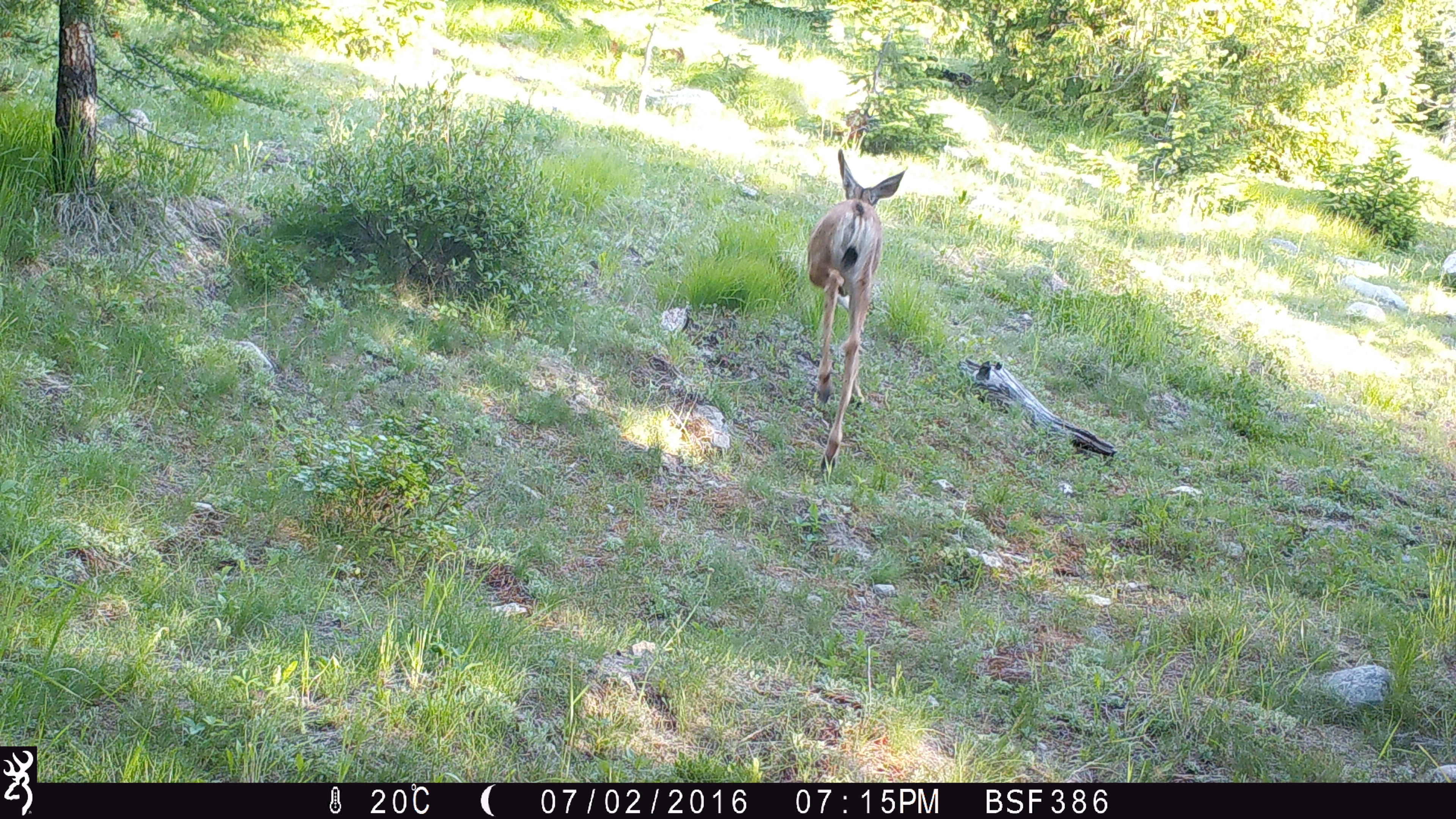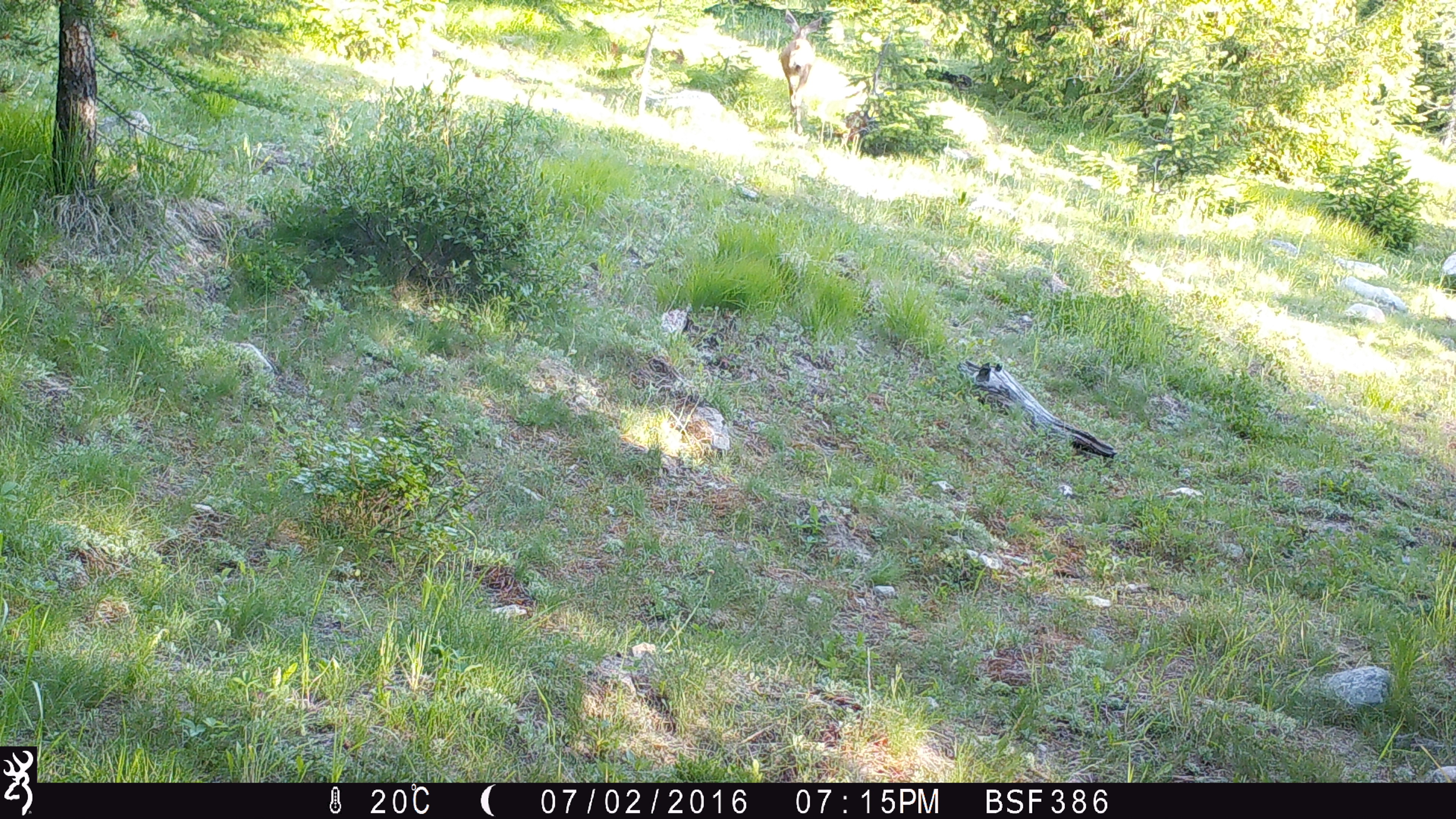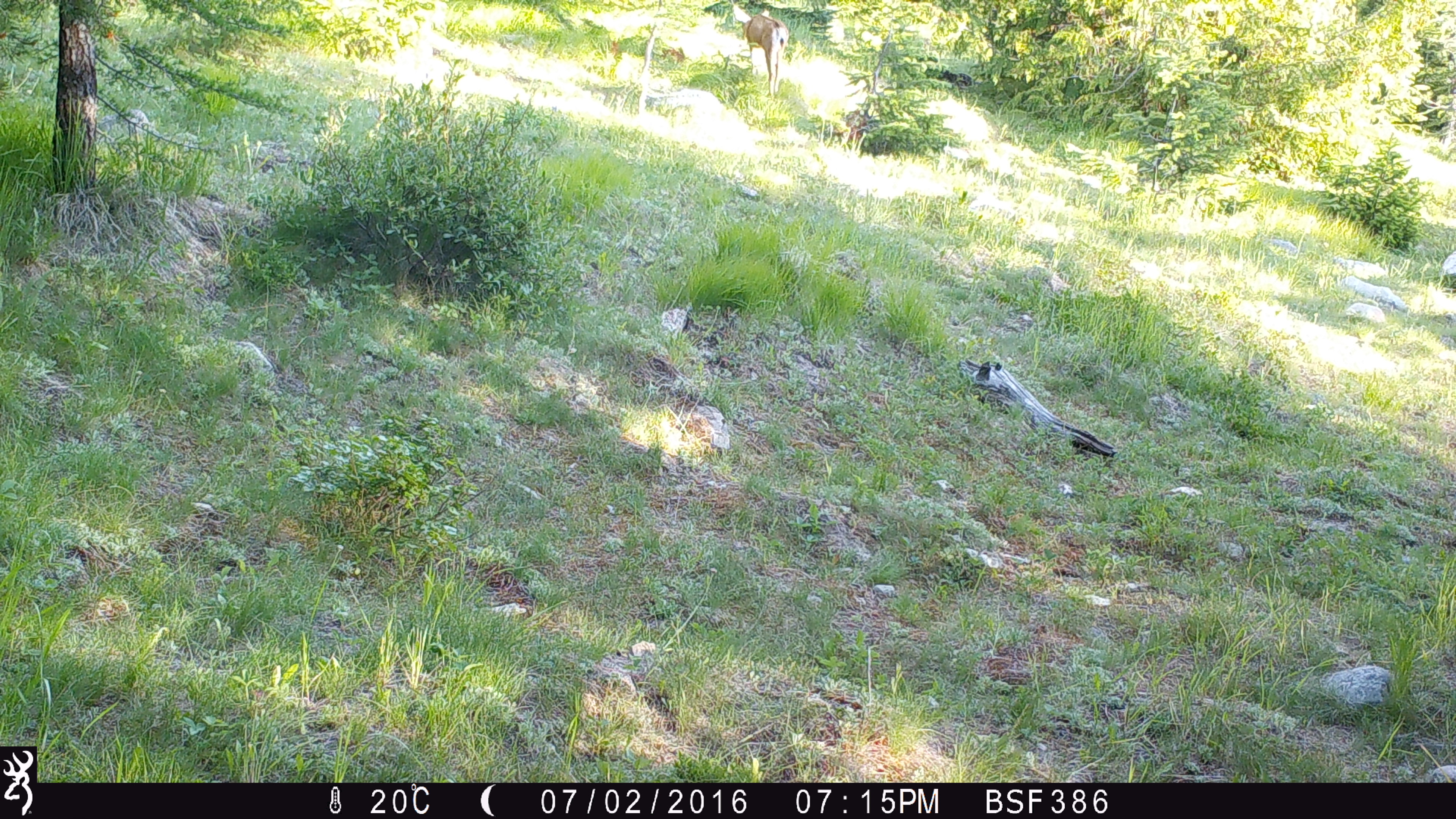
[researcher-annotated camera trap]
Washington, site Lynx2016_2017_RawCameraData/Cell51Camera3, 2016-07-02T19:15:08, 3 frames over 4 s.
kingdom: Animalia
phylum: Chordata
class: Mammalia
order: Artiodactyla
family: Cervidae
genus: Odocoileus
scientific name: Odocoileus hemionus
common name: mule deer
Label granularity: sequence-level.